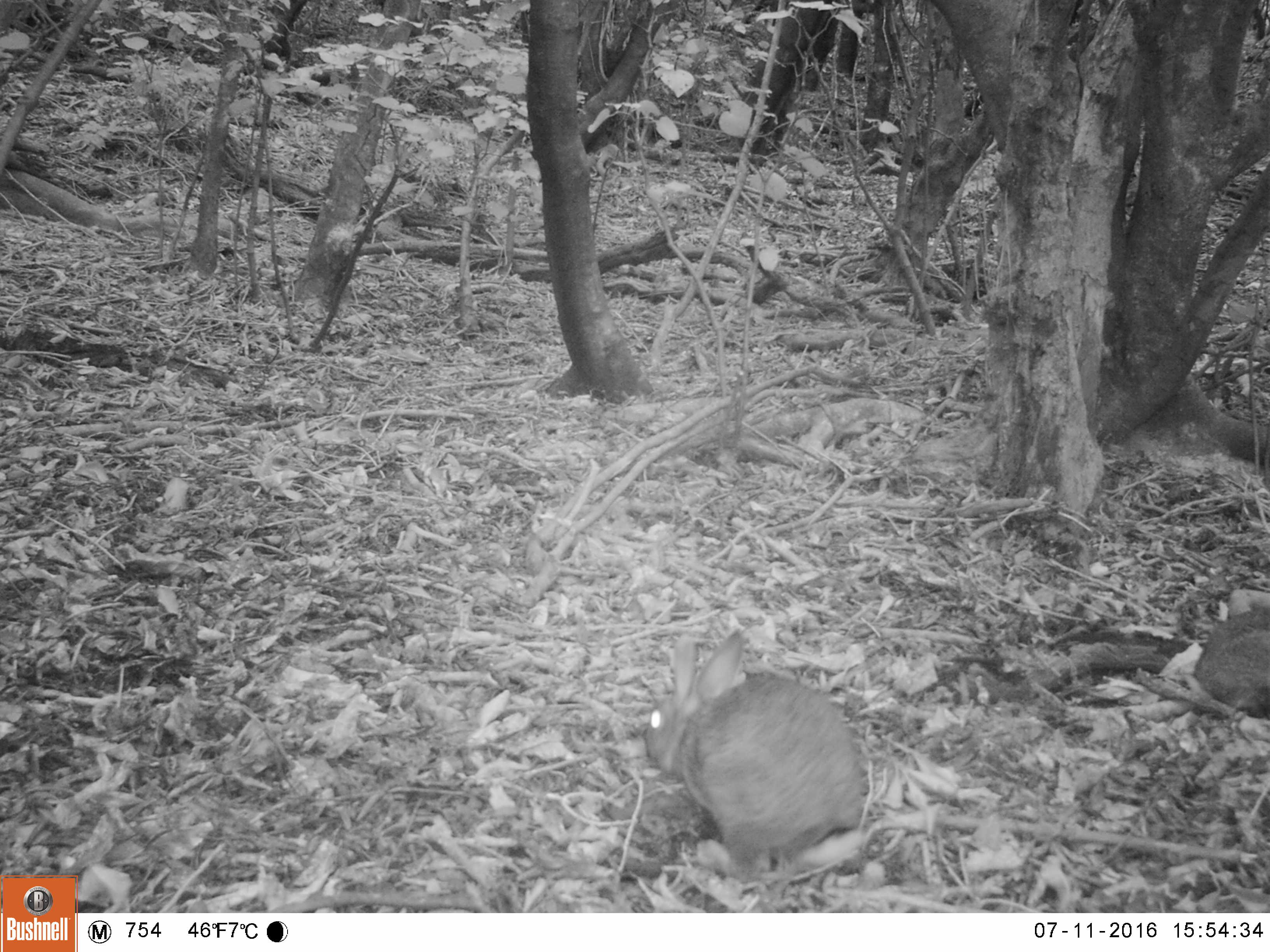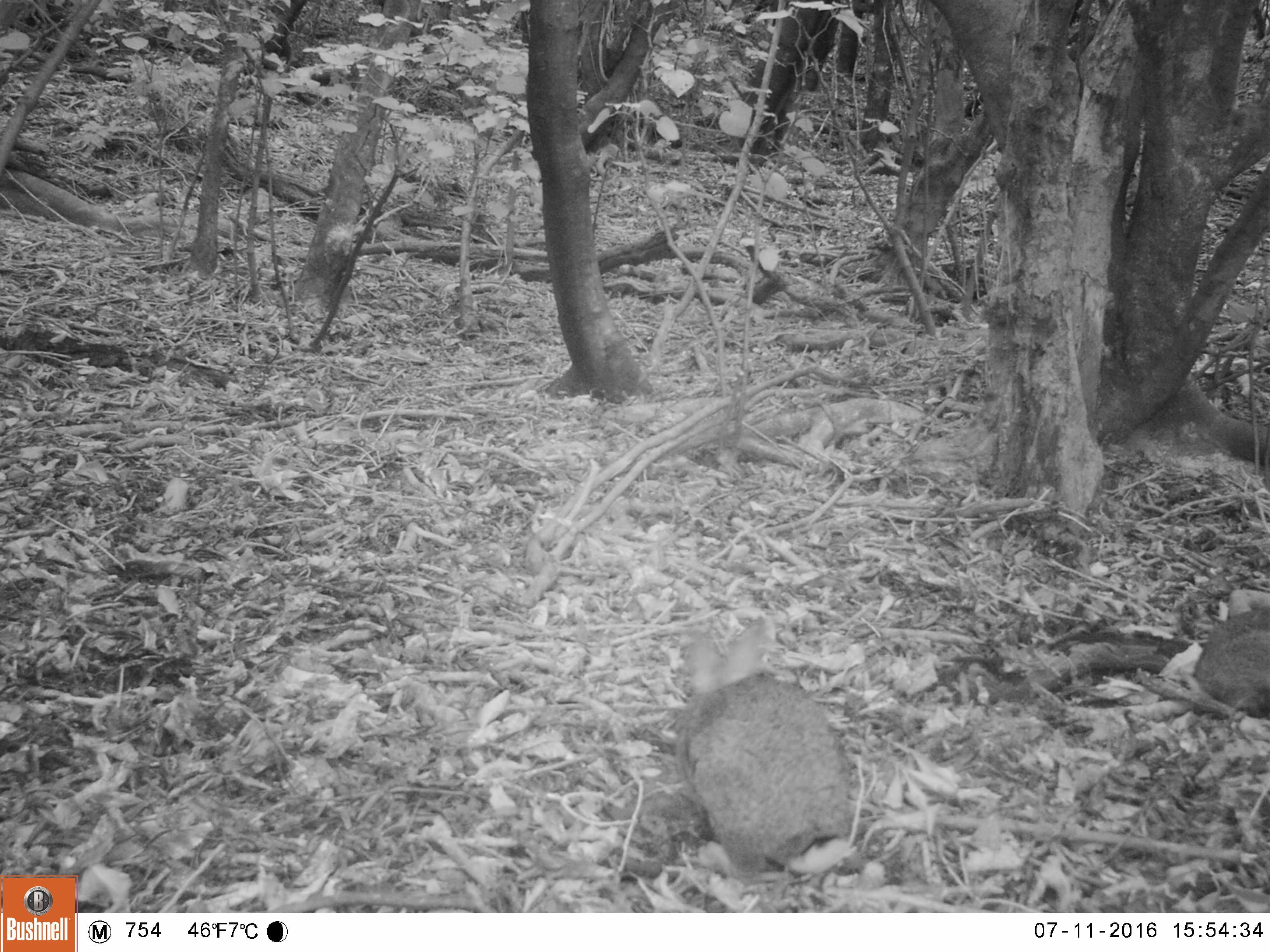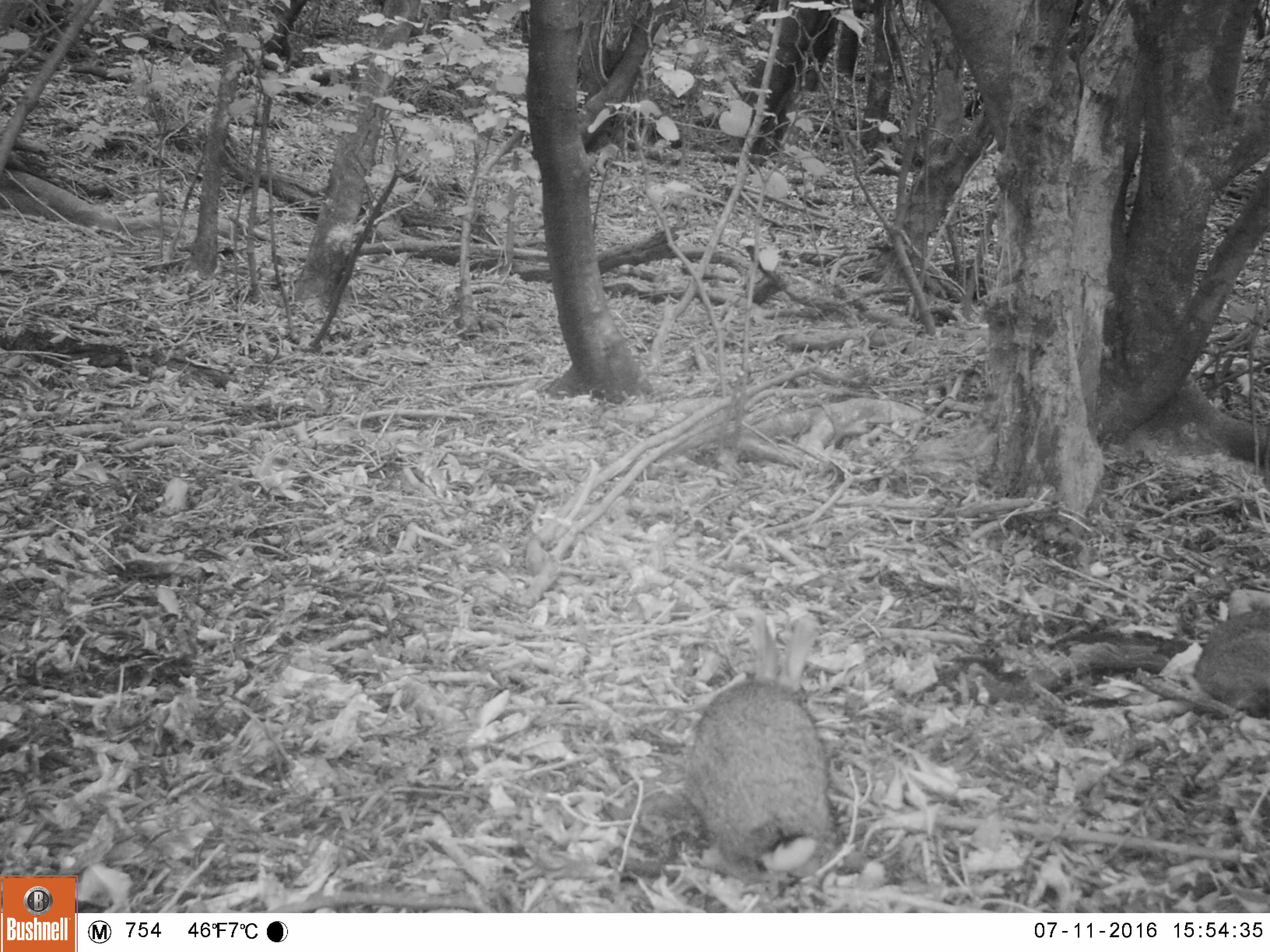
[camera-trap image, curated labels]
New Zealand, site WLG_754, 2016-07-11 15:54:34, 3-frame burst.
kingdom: Animalia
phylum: Chordata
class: Mammalia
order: Lagomorpha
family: Leporidae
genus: Oryctolagus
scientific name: Oryctolagus cuniculus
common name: european rabbit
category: rabbit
Rabbit (european rabbit) (Oryctolagus cuniculus).